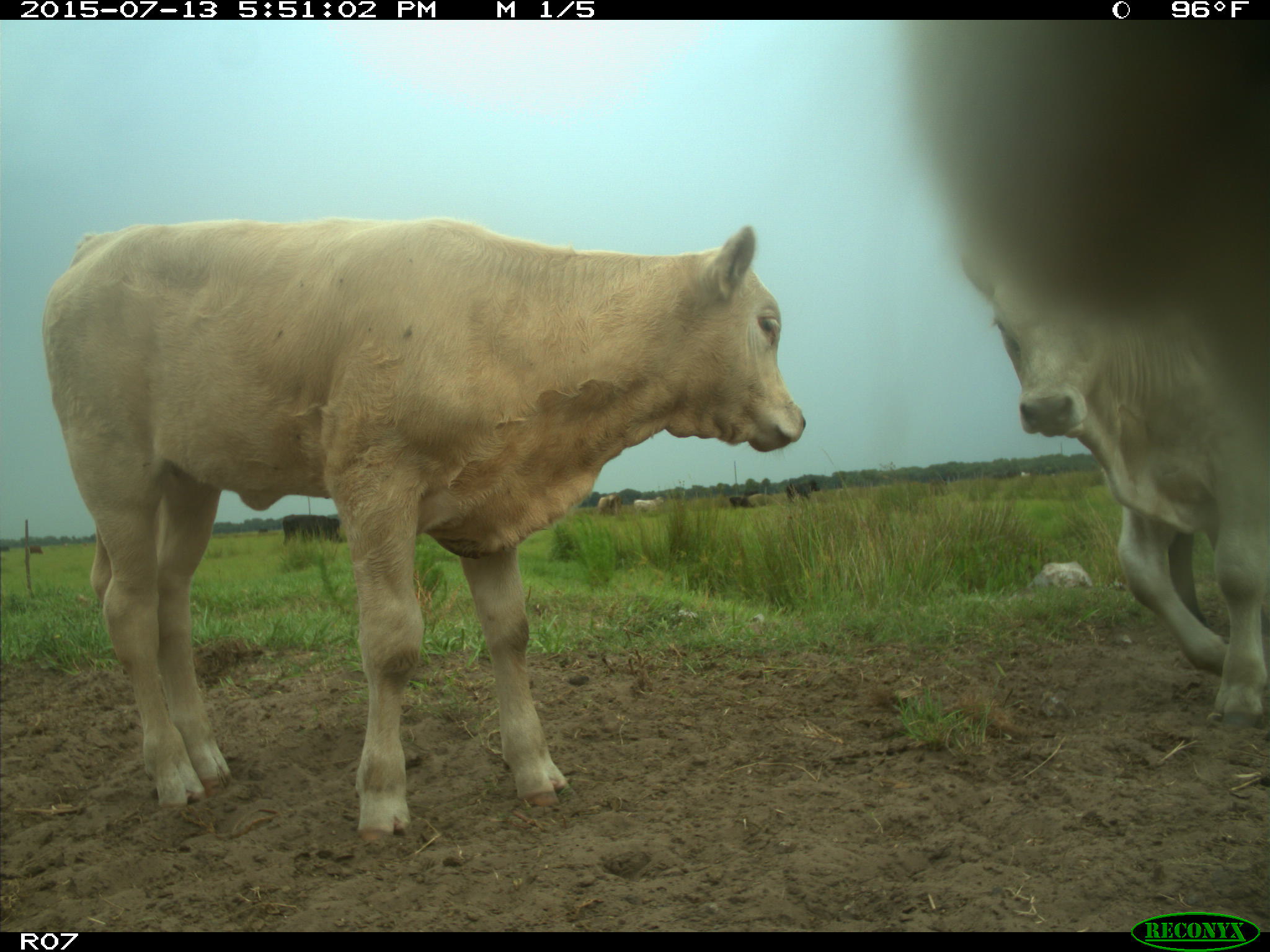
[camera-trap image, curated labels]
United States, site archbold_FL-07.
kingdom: Animalia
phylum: Chordata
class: Mammalia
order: Artiodactyla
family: Bovidae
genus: Bos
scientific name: Bos taurus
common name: domestic cow